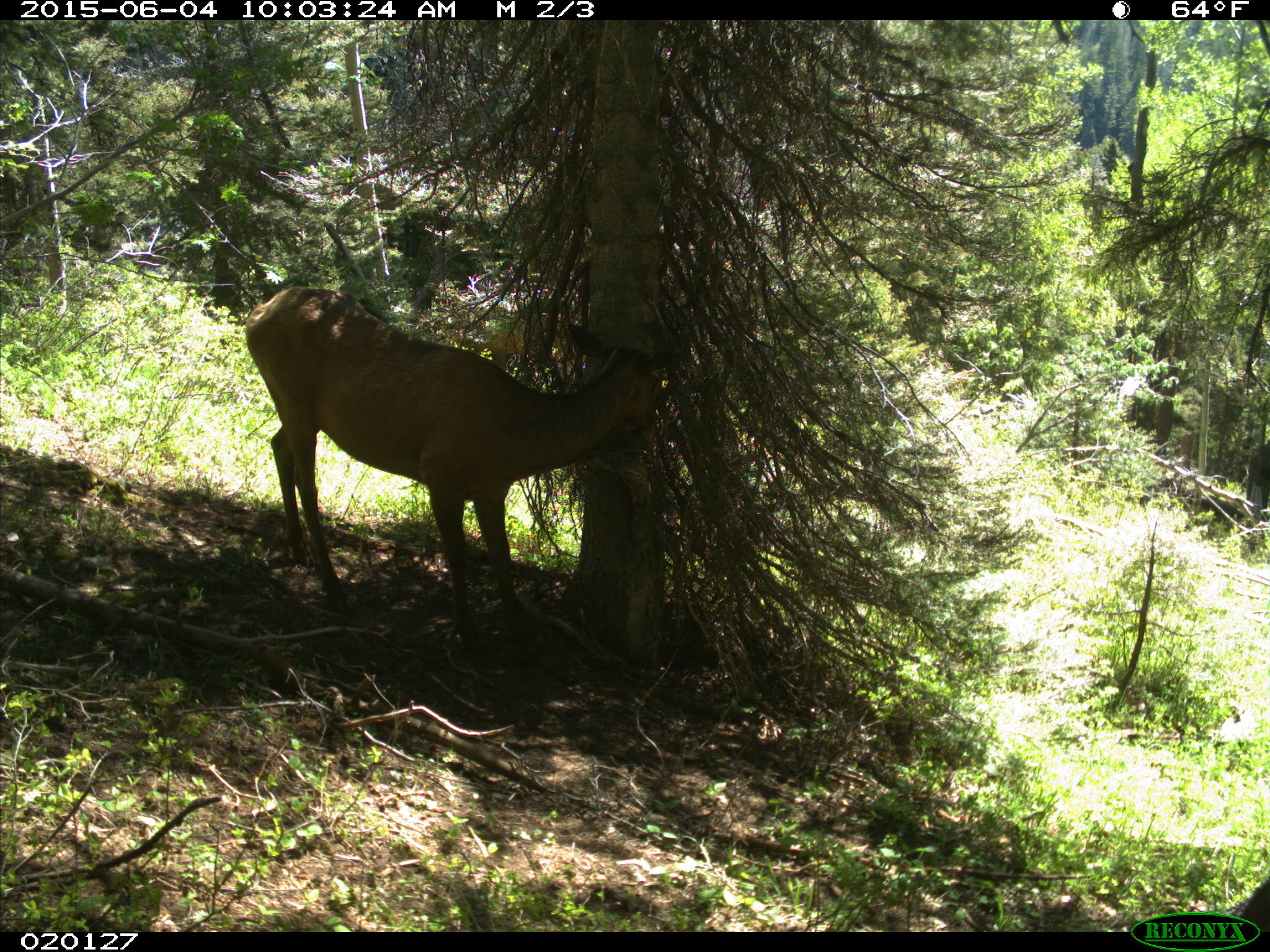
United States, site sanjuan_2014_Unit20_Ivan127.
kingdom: Animalia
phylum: Chordata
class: Mammalia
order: Artiodactyla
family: Cervidae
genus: Cervus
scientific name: Cervus elaphus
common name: red deer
Cervus elaphus (red deer).